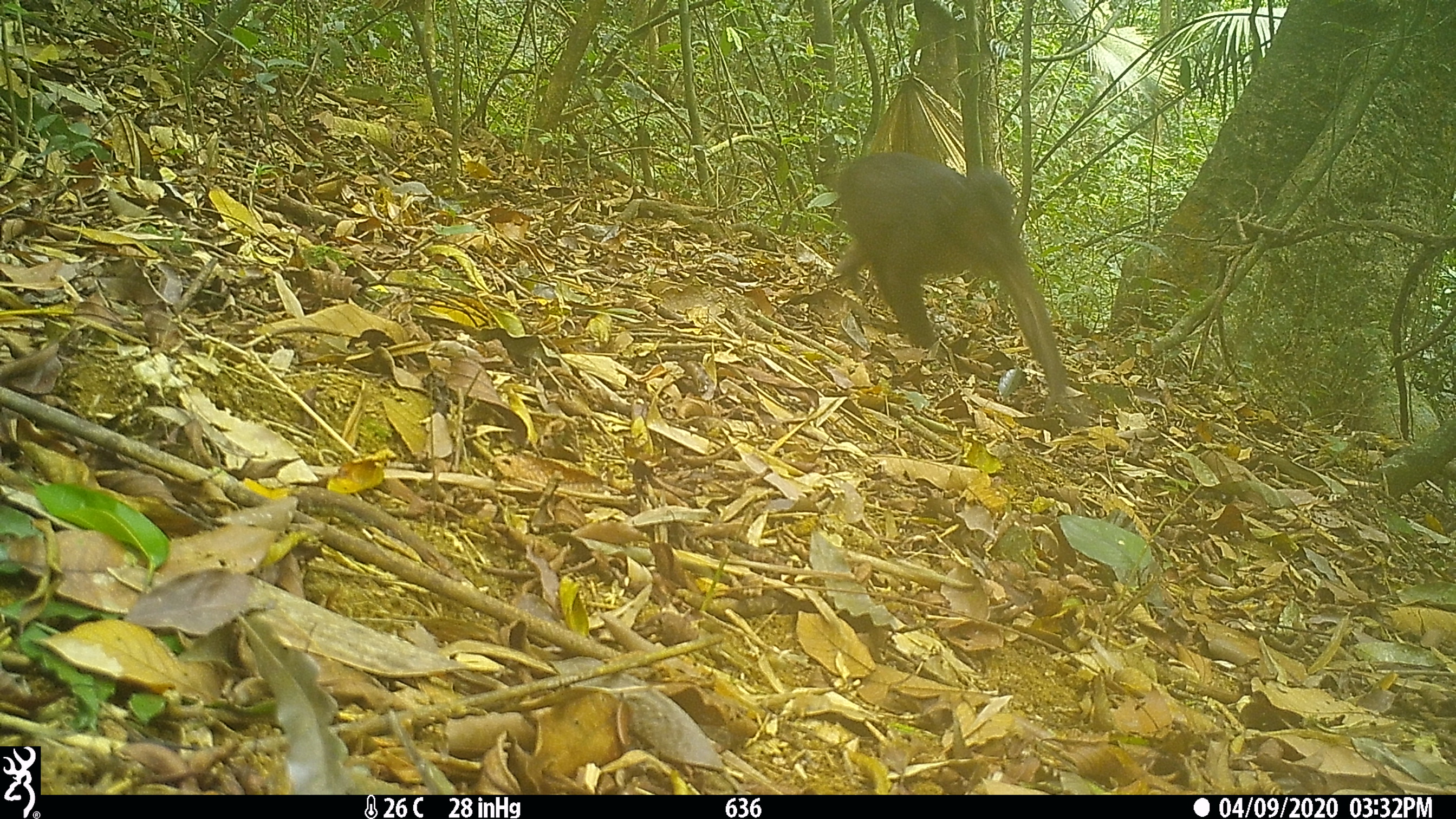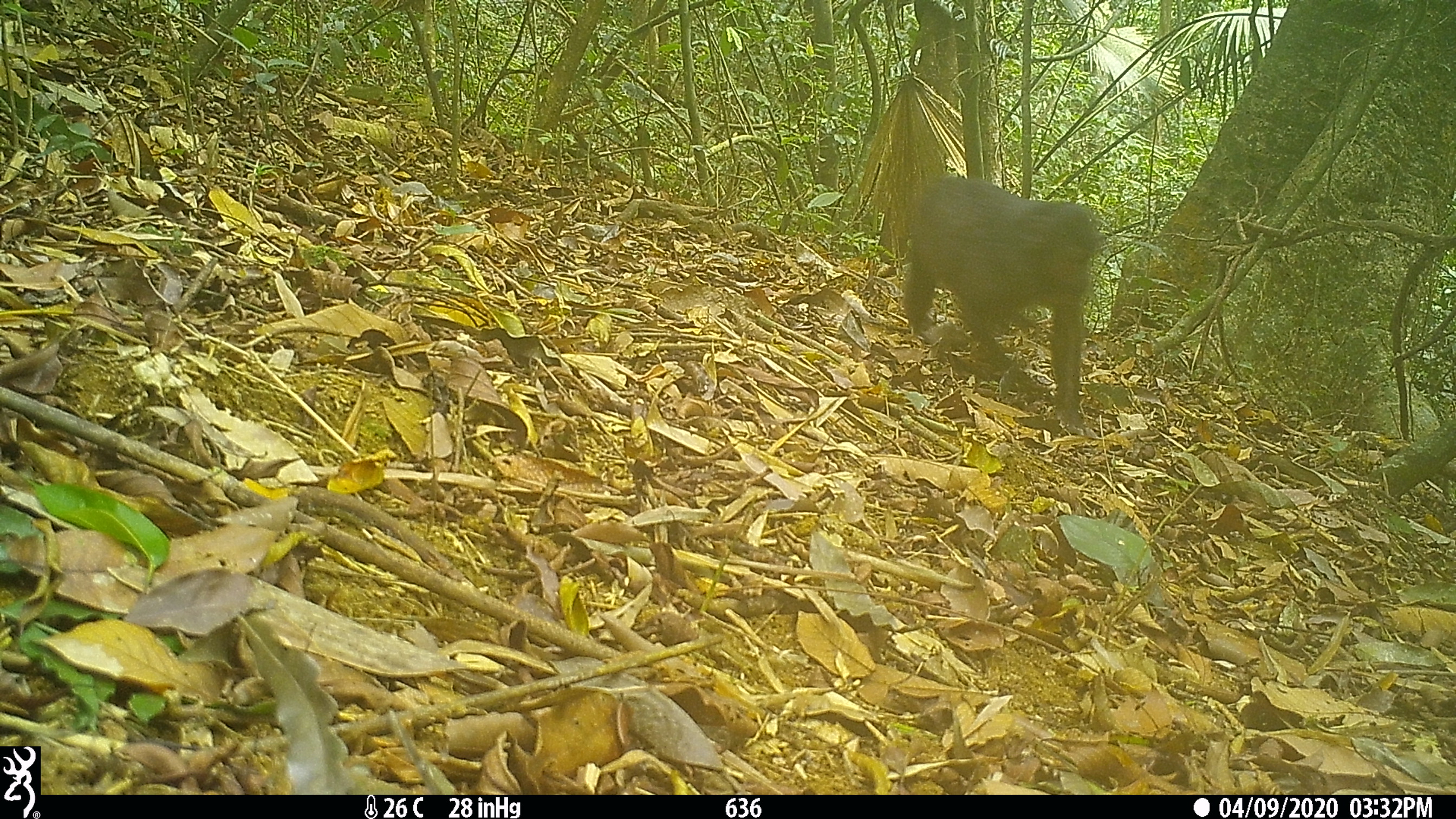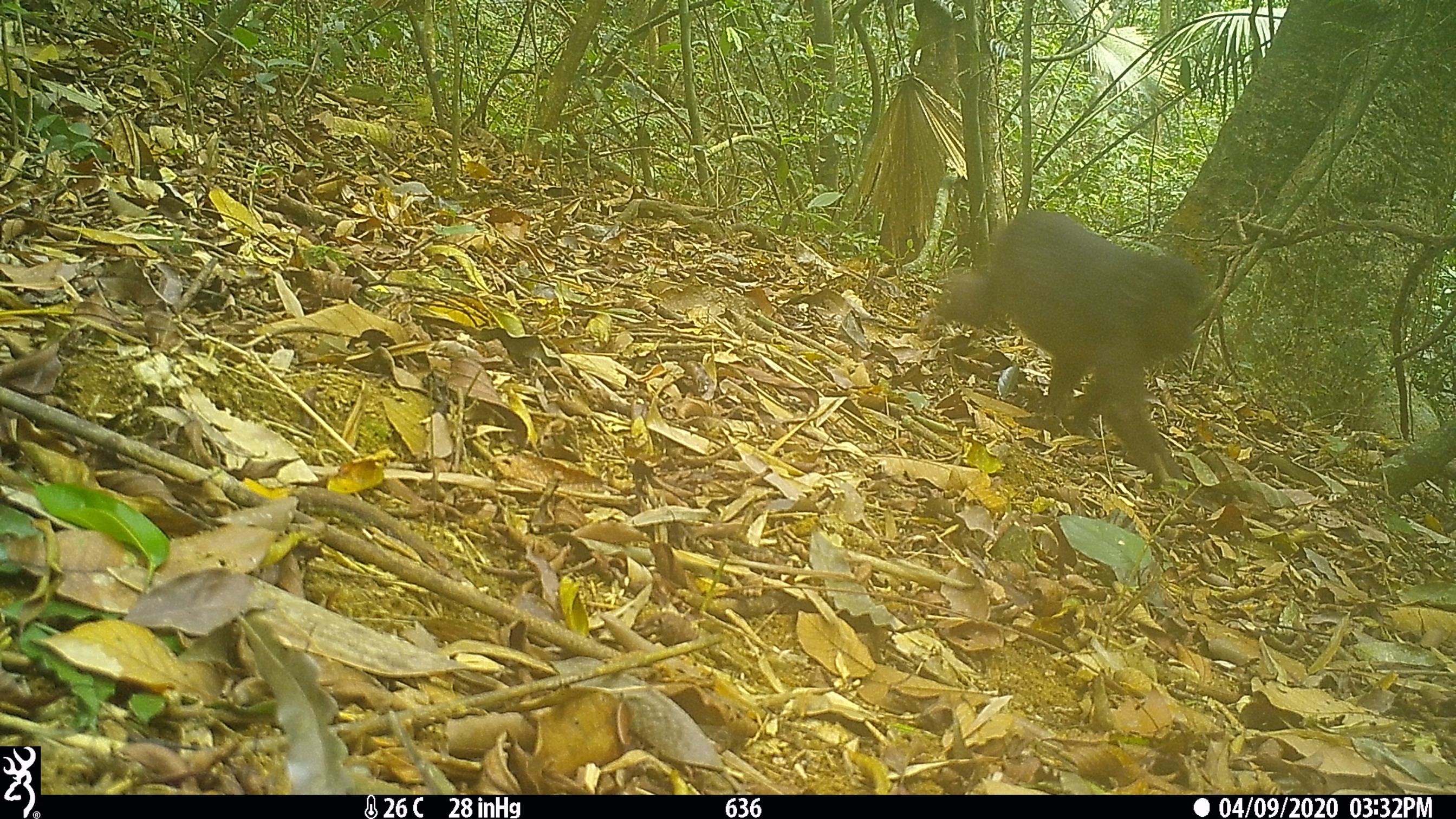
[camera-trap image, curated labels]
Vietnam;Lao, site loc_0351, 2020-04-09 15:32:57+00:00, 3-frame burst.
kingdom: Animalia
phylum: Chordata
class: Mammalia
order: Primates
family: Cercopithecidae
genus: Macaca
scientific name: Macaca arctoides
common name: stump-tailed macaque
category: stump tailed macaque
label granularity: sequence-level